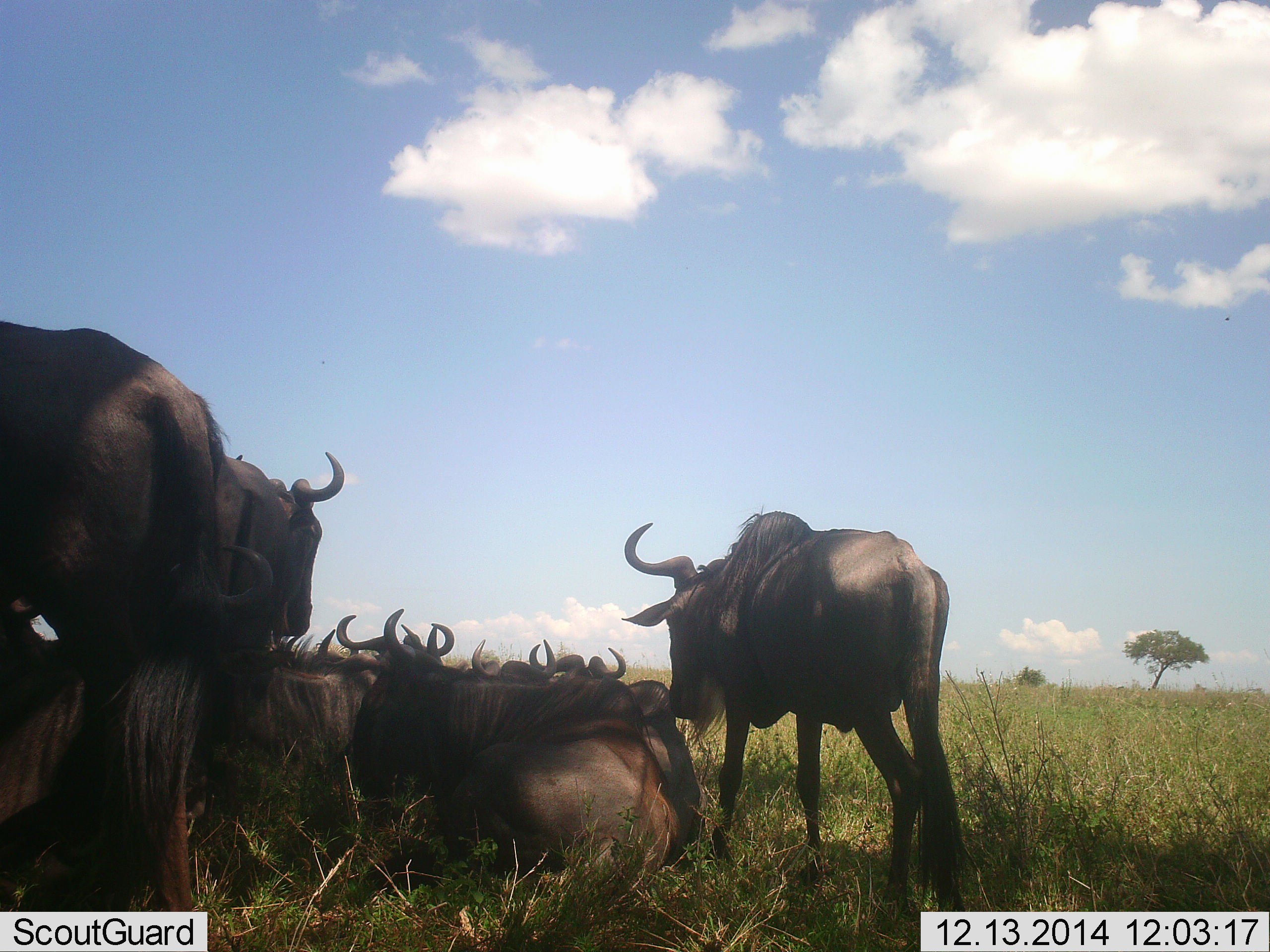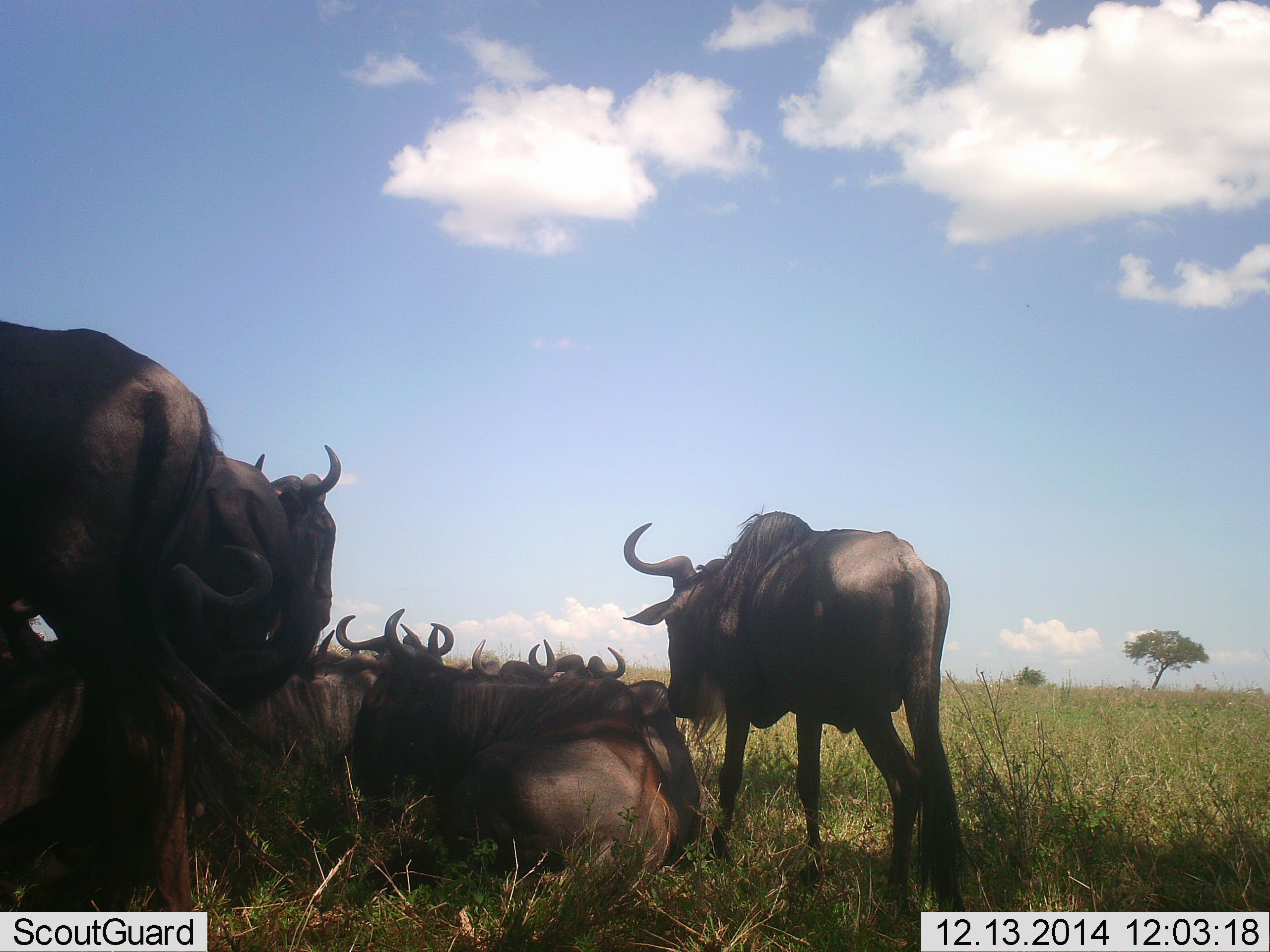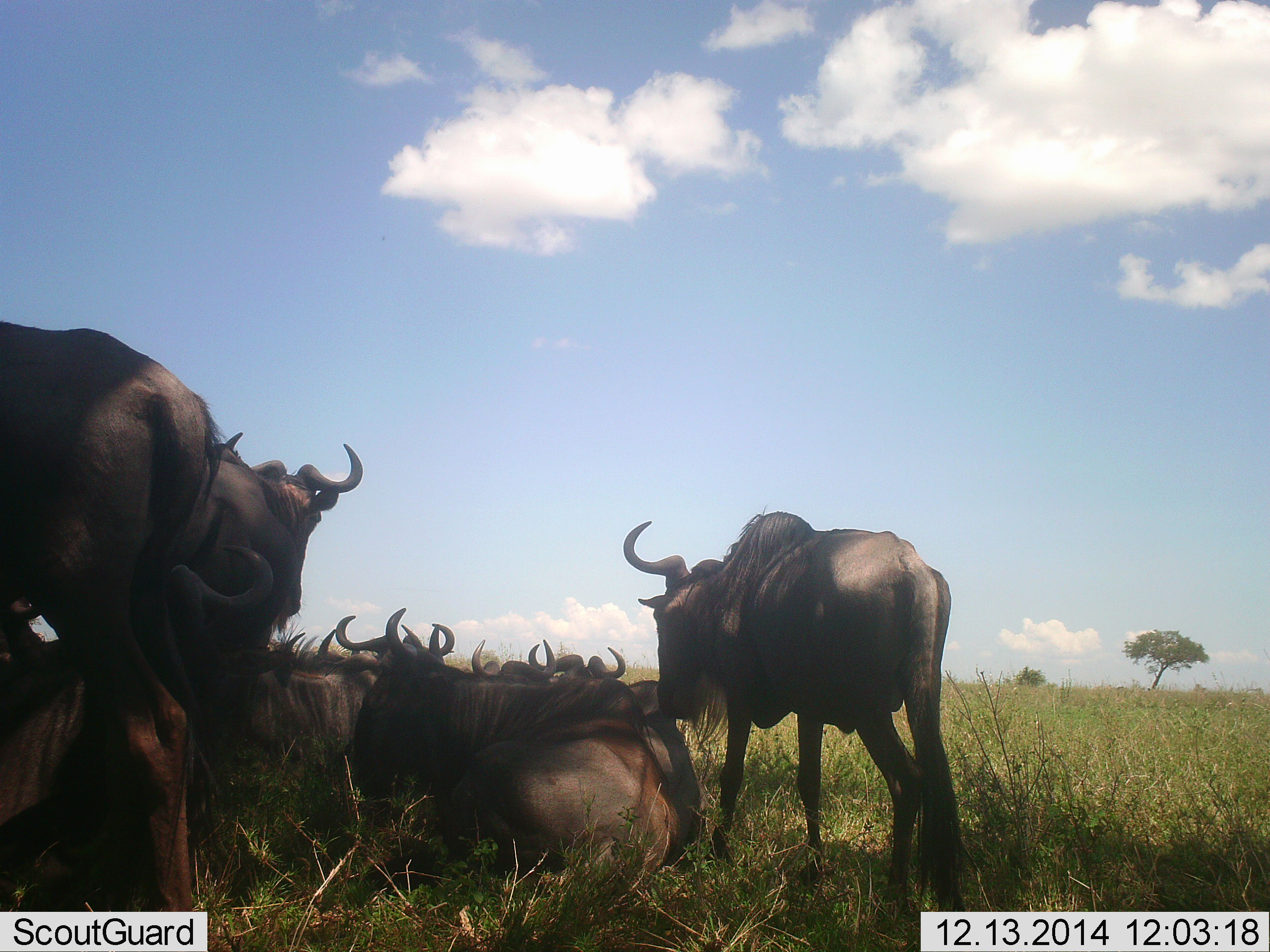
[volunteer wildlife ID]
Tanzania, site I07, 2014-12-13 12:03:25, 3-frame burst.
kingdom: Animalia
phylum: Chordata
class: Mammalia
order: Artiodactyla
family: Bovidae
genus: Connochaetes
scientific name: Connochaetes taurinus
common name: blue wildebeest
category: wildebeest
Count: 8.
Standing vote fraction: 50%.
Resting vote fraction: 90%.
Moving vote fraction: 0%.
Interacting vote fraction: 10%.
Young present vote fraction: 0%.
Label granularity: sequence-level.